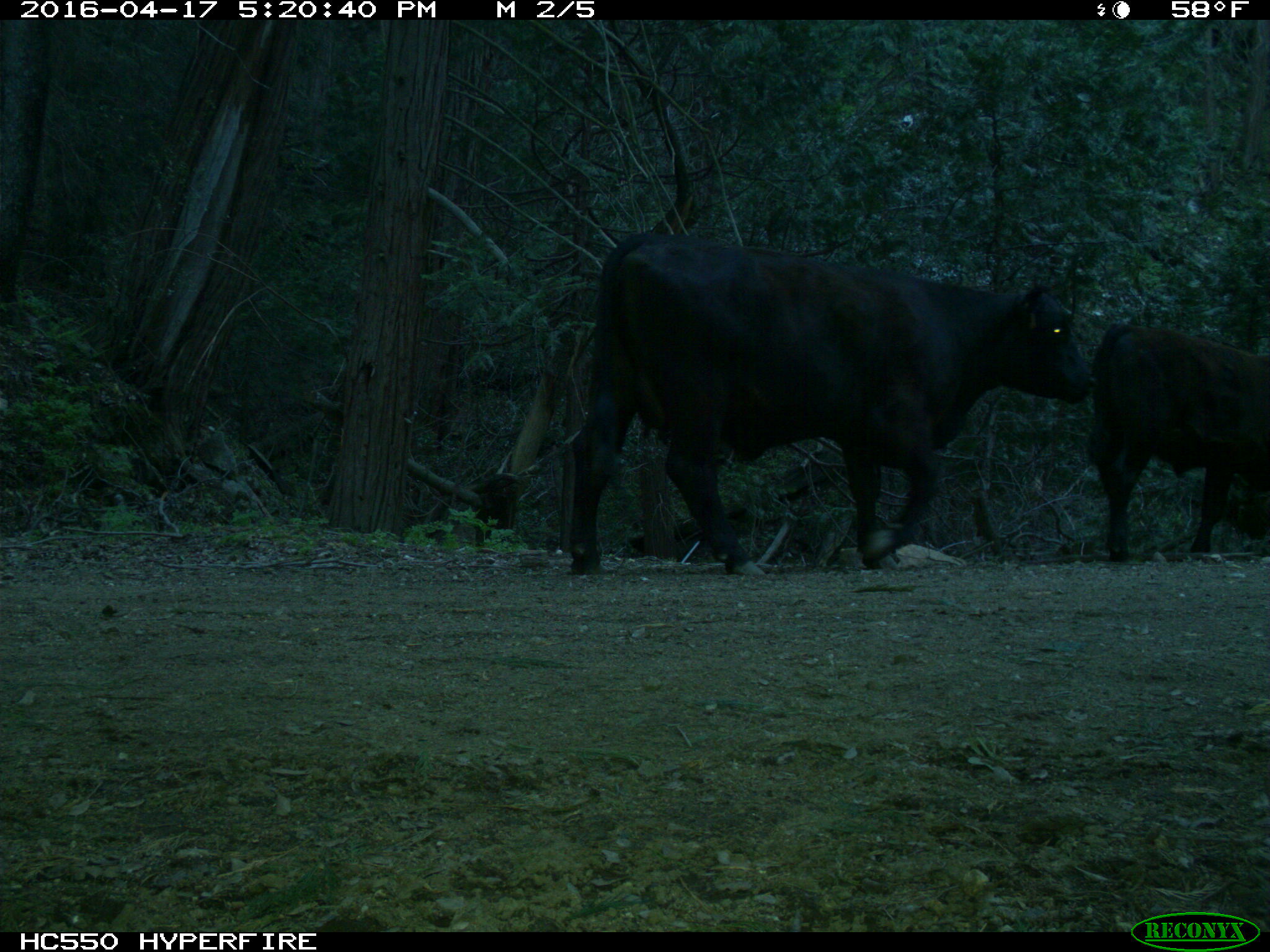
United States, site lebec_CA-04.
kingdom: Animalia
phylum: Chordata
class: Mammalia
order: Artiodactyla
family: Bovidae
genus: Bos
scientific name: Bos taurus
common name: domestic cow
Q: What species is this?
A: Bos taurus (domestic cow).